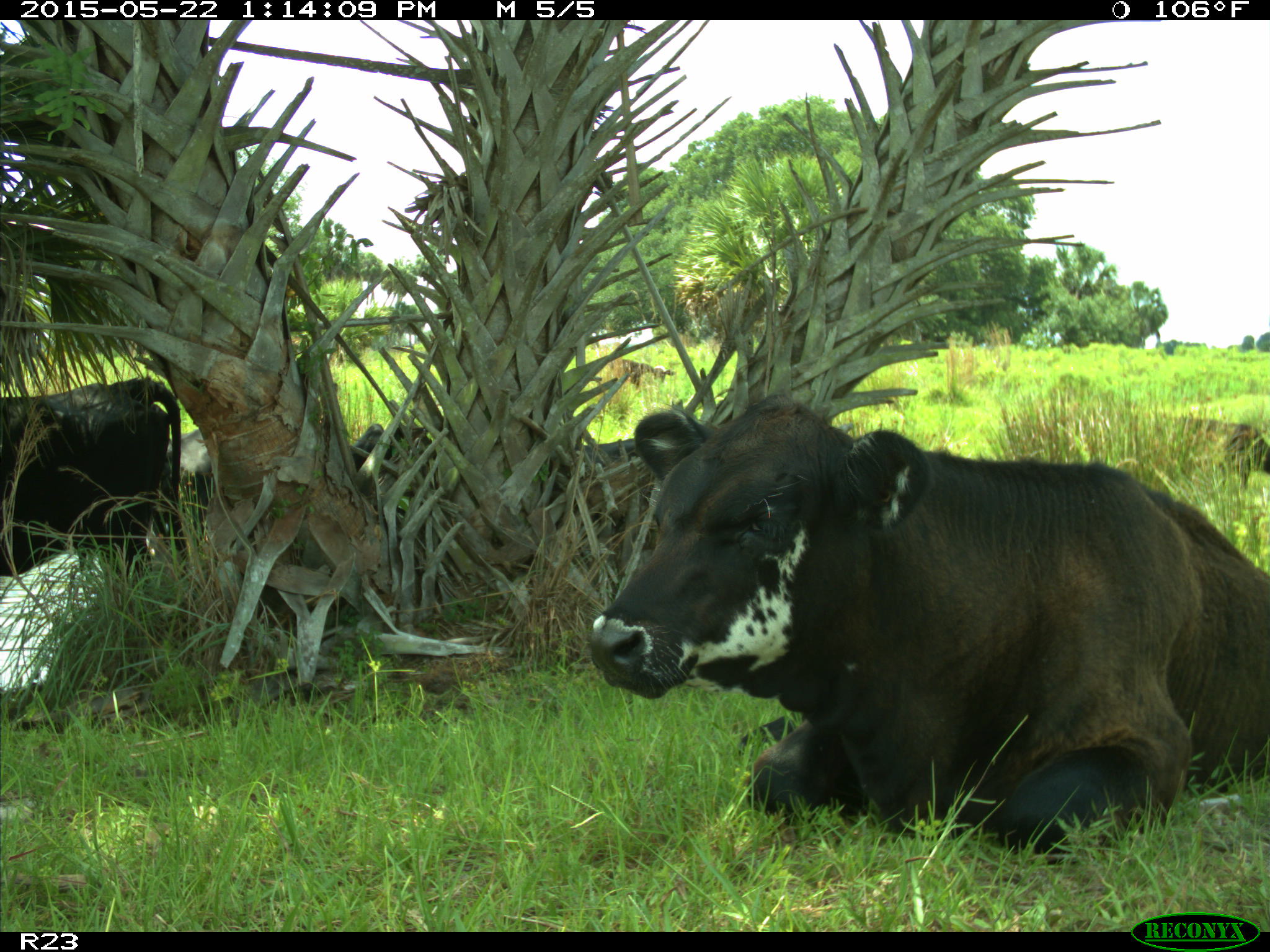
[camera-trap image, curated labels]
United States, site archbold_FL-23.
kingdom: Animalia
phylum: Chordata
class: Mammalia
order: Artiodactyla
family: Bovidae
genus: Bos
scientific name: Bos taurus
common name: domestic cow